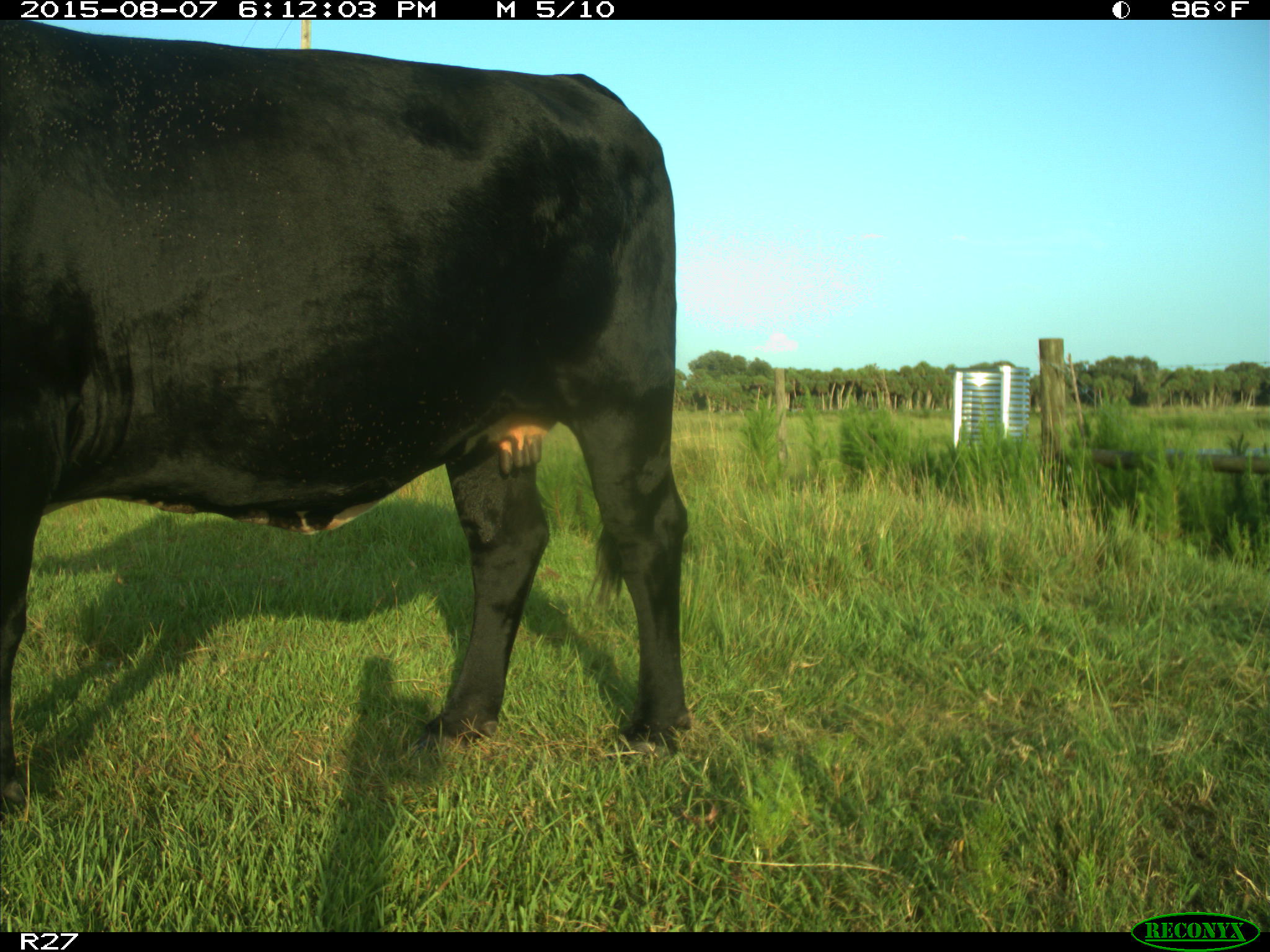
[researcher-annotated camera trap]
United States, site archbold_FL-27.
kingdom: Animalia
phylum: Chordata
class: Mammalia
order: Artiodactyla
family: Bovidae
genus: Bos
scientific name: Bos taurus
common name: domestic cow